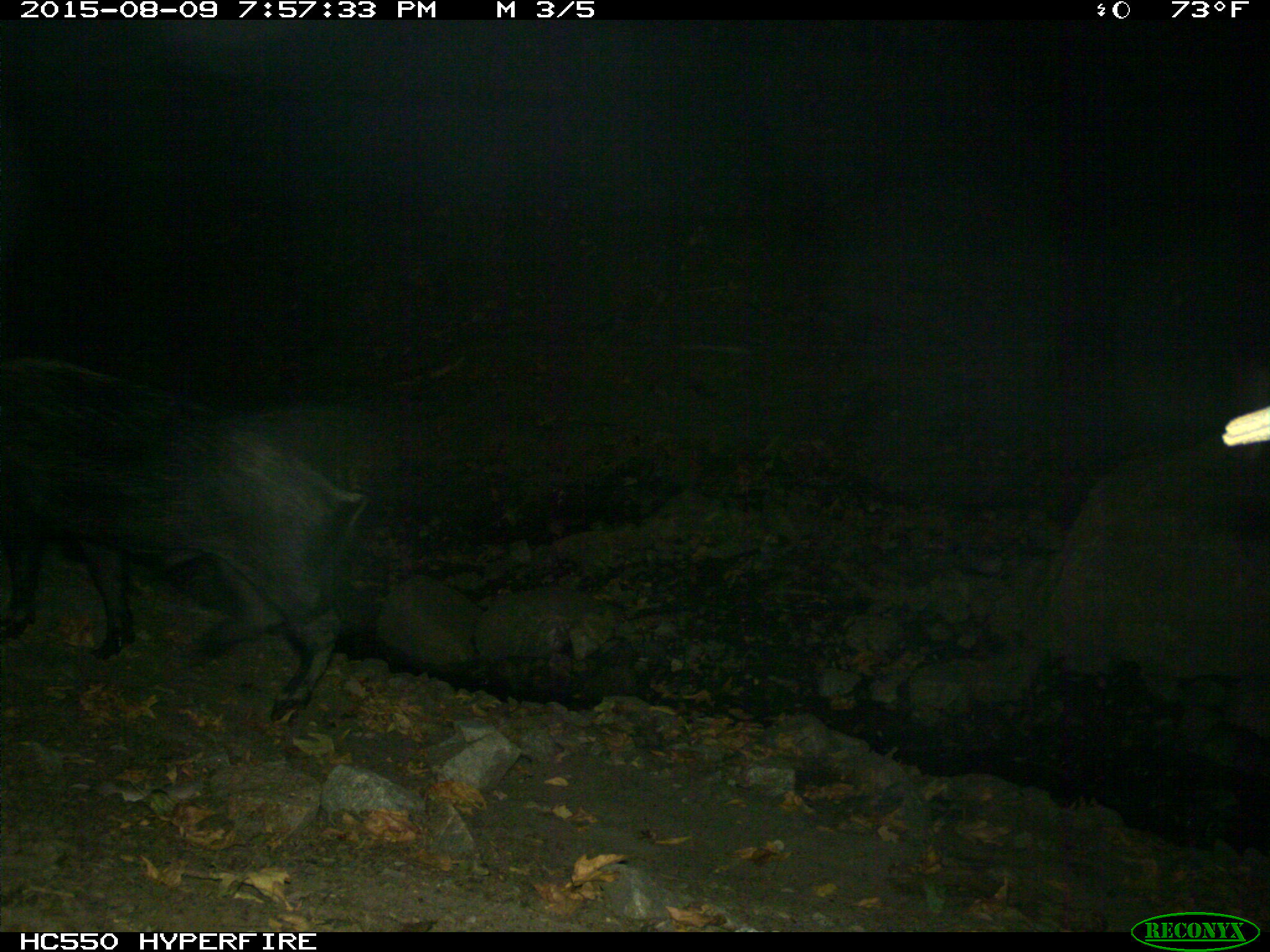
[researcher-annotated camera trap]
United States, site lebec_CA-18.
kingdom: Animalia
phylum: Chordata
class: Mammalia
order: Artiodactyla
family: Suidae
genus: Sus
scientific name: Sus scrofa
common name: wild boar